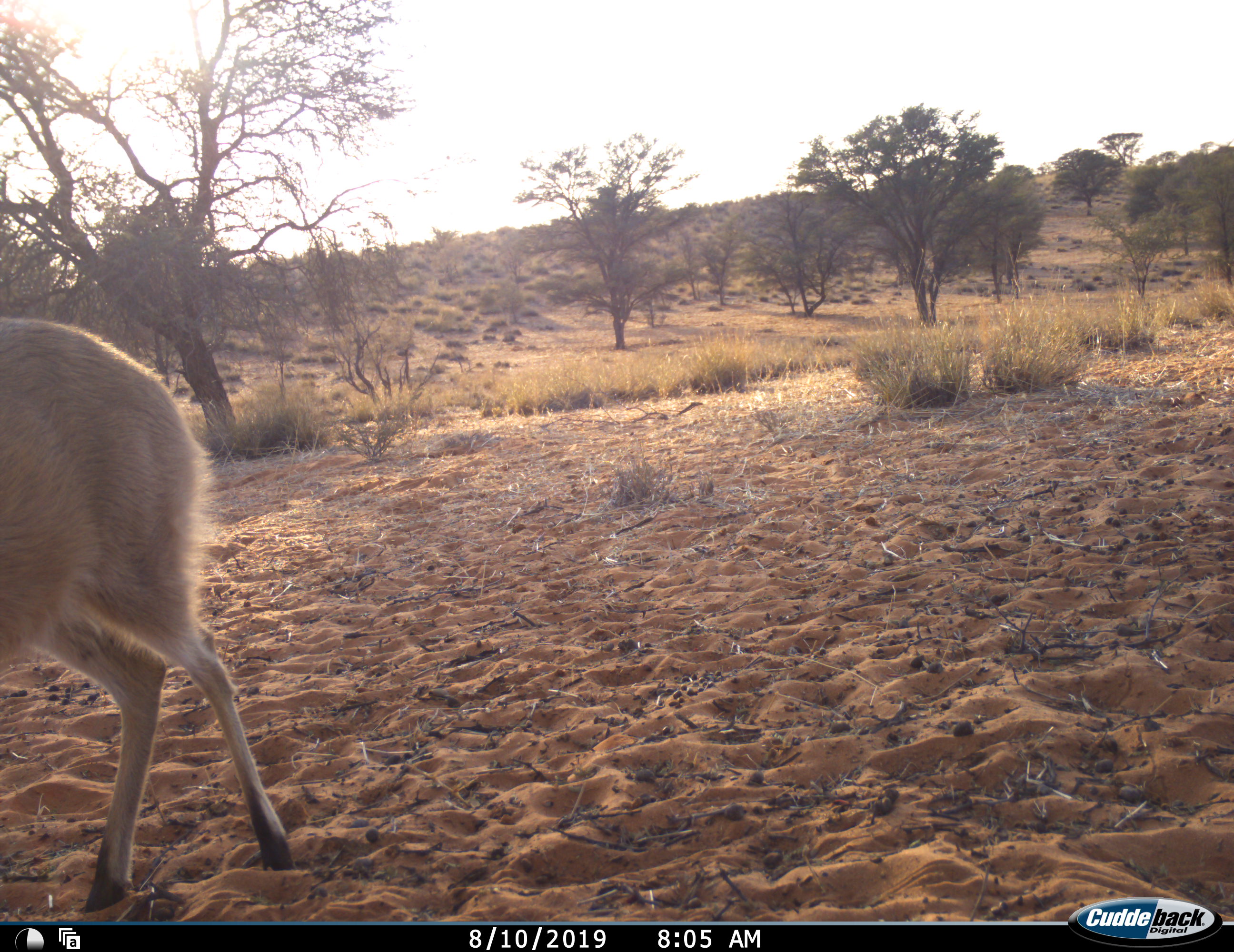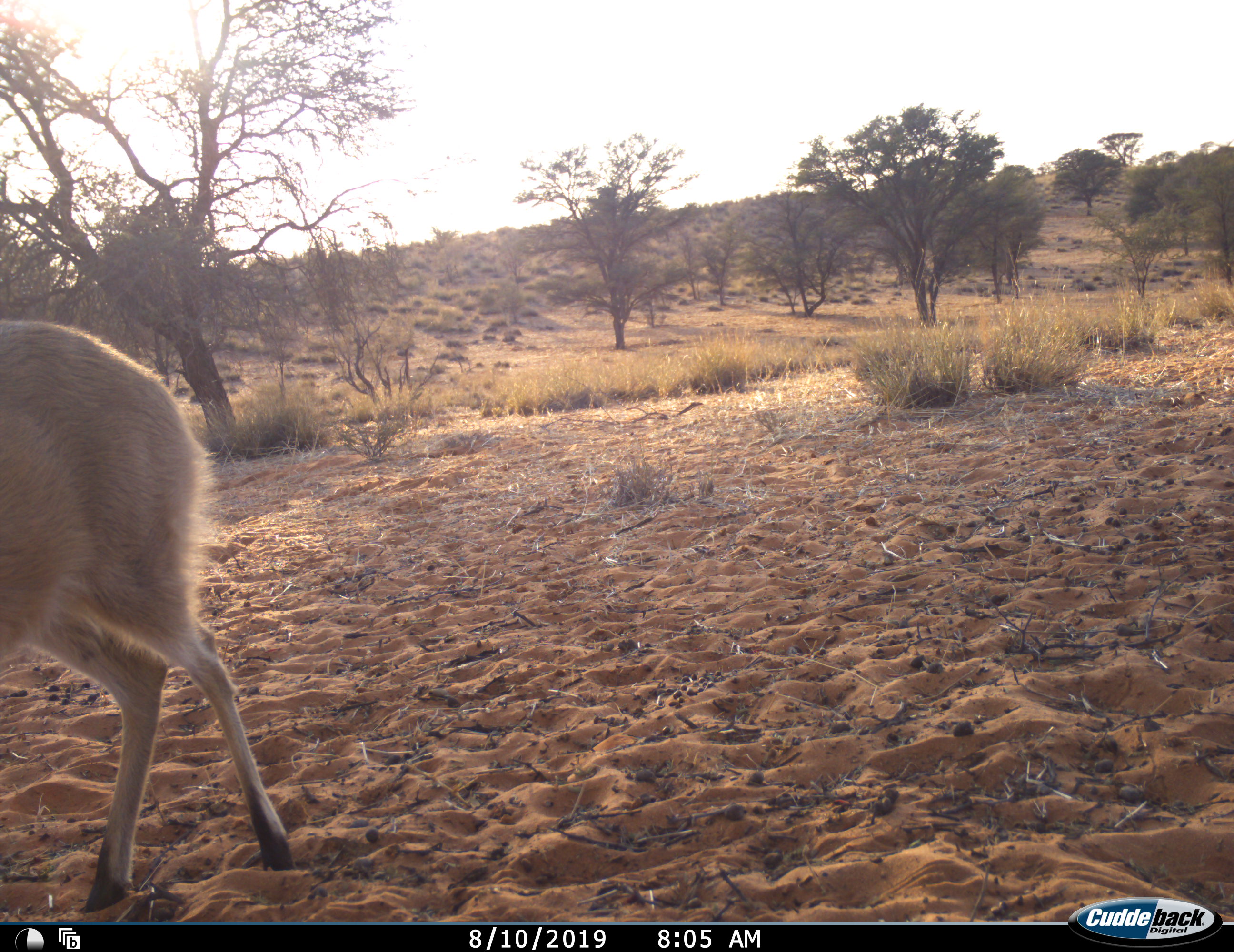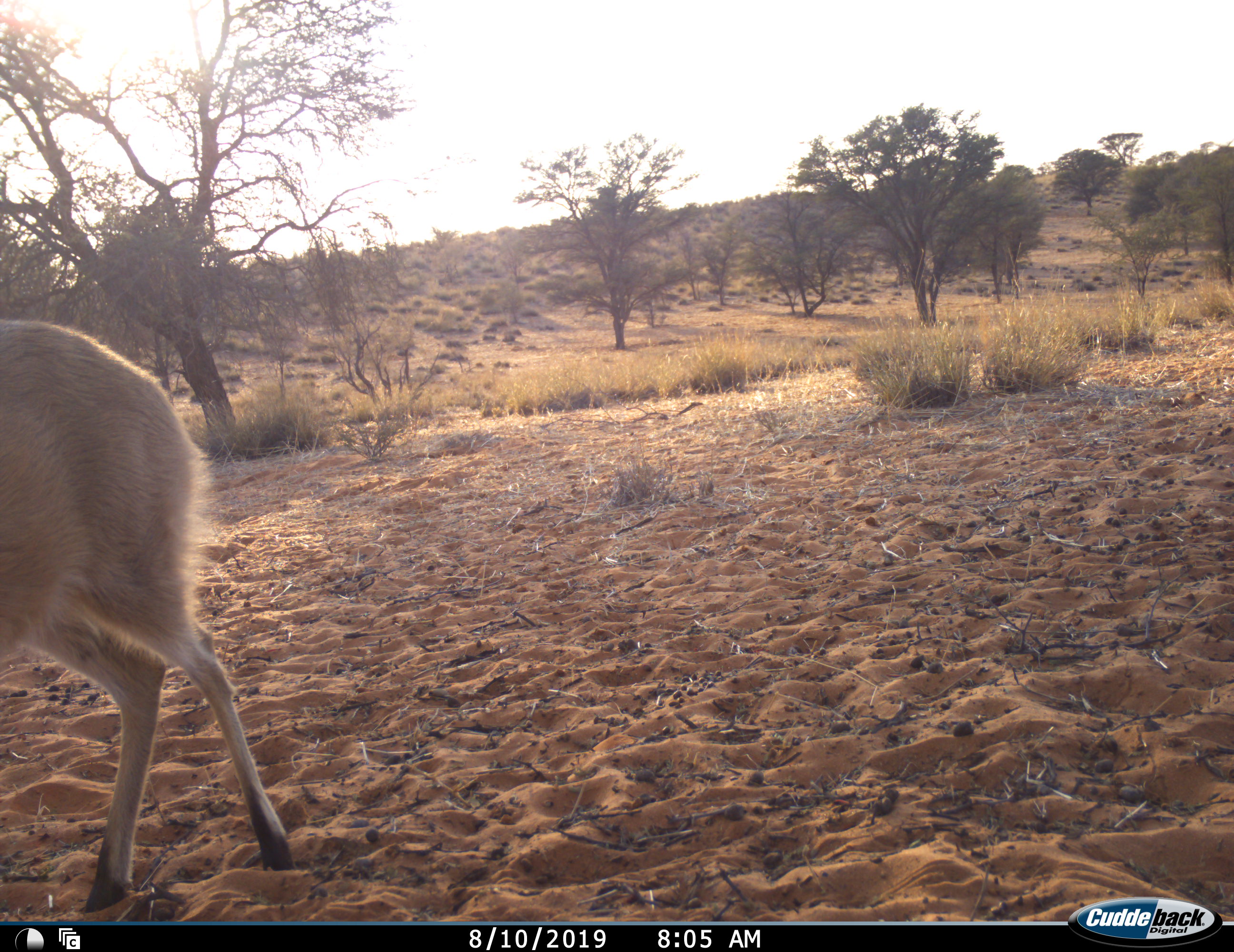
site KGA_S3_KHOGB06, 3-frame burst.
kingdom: Animalia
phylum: Chordata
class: Mammalia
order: Artiodactyla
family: Bovidae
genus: Sylvicapra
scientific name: Sylvicapra grimmia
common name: common duiker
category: duikercommongrey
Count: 1.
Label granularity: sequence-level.